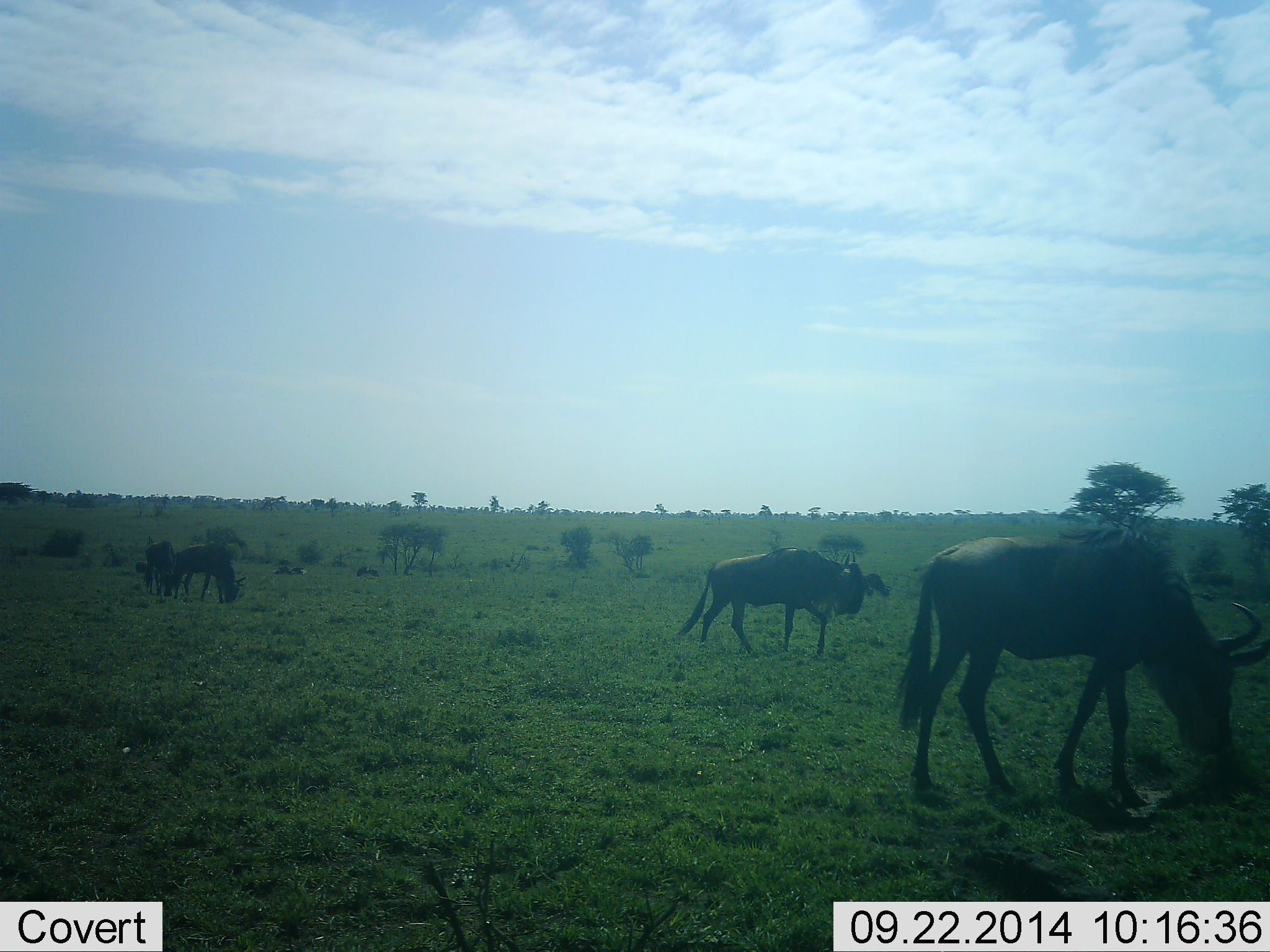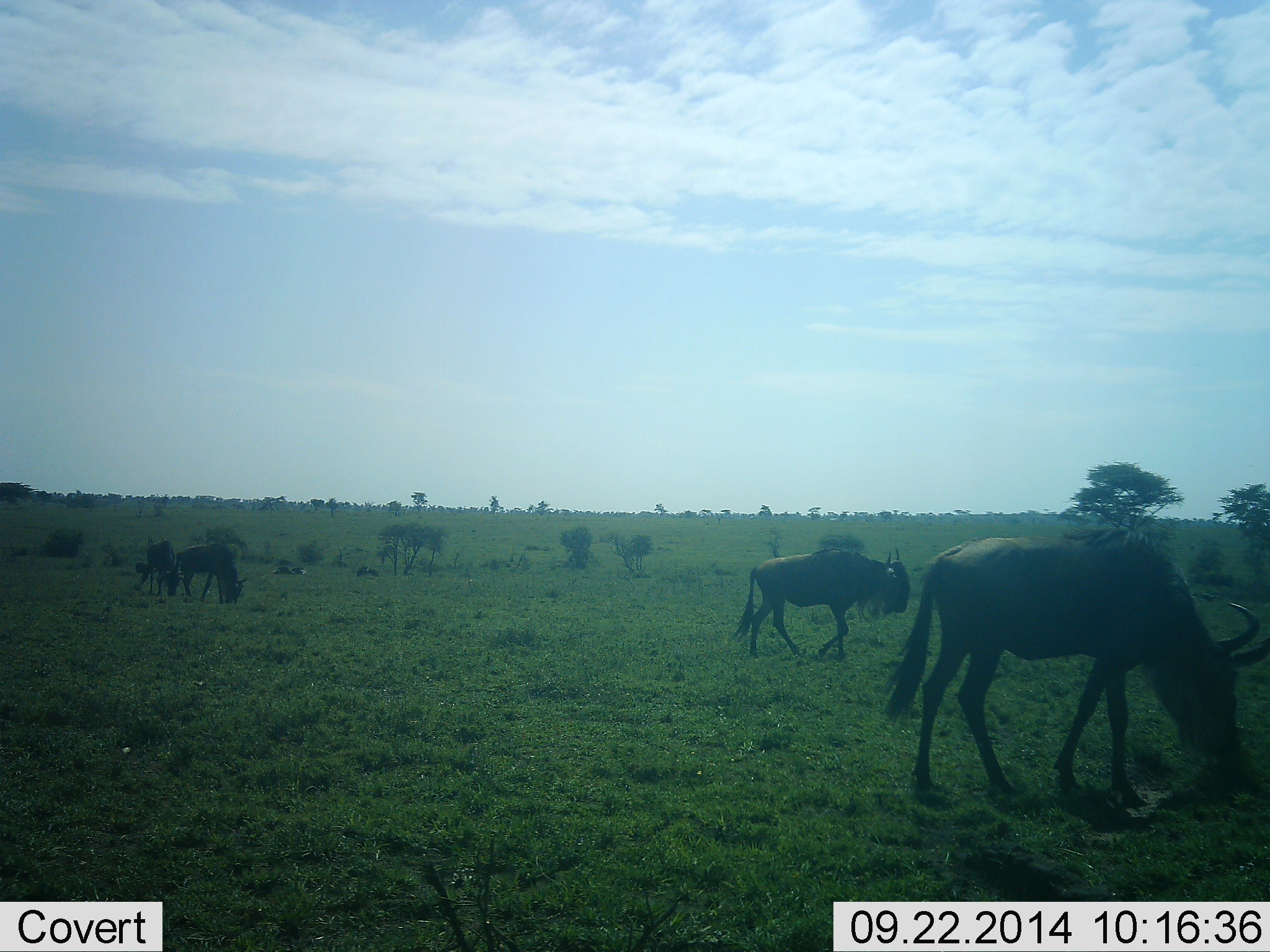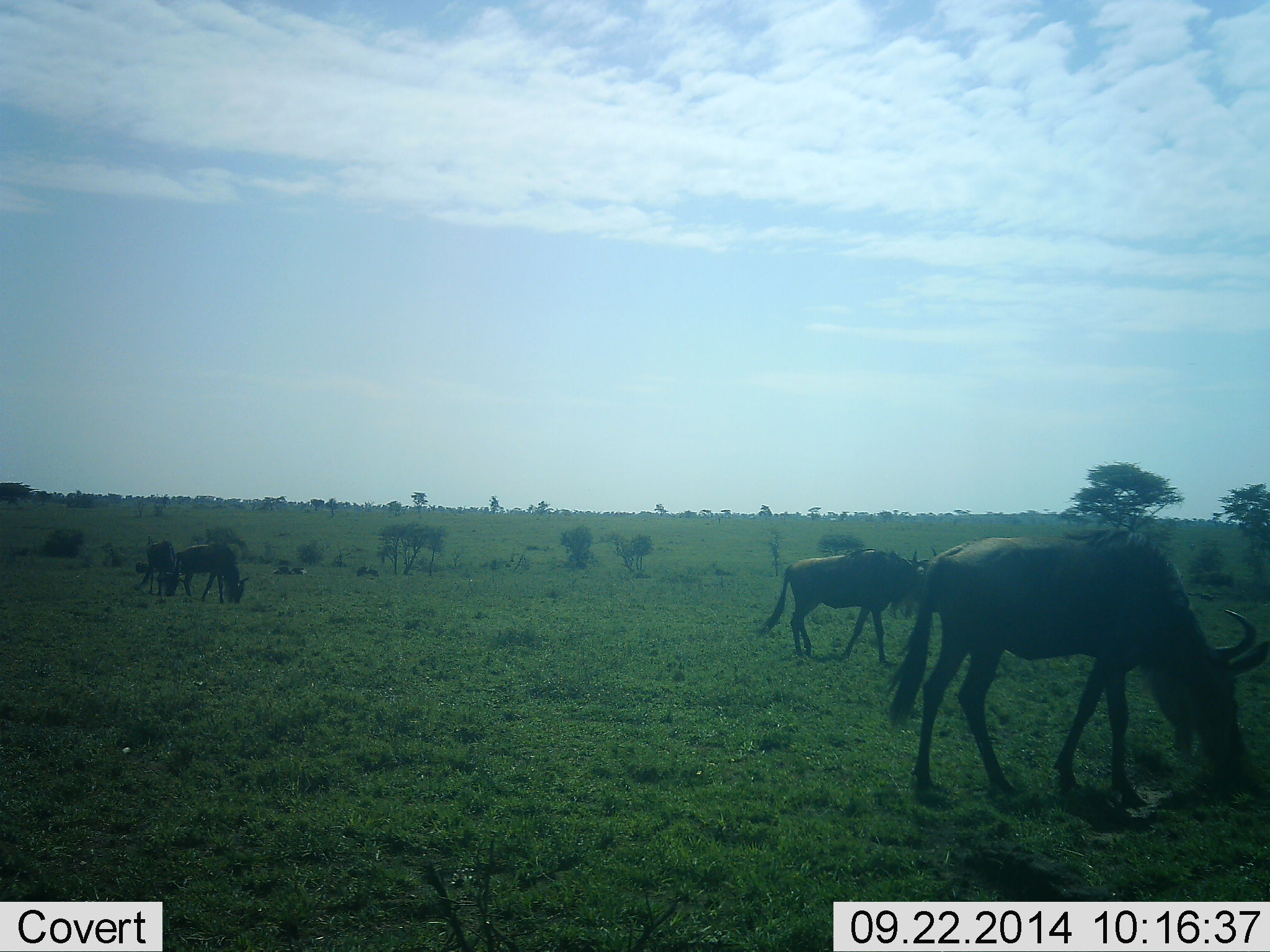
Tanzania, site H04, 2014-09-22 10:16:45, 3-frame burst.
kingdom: Animalia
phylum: Chordata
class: Mammalia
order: Artiodactyla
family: Bovidae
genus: Connochaetes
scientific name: Connochaetes taurinus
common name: blue wildebeest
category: wildebeest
Wildebeest (blue wildebeest) (Connochaetes taurinus), count 4. Behavior (volunteer vote fractions): standing 20%, resting 0%, moving 70%, interacting 0%. Young present (vote fraction): 0%. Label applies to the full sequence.